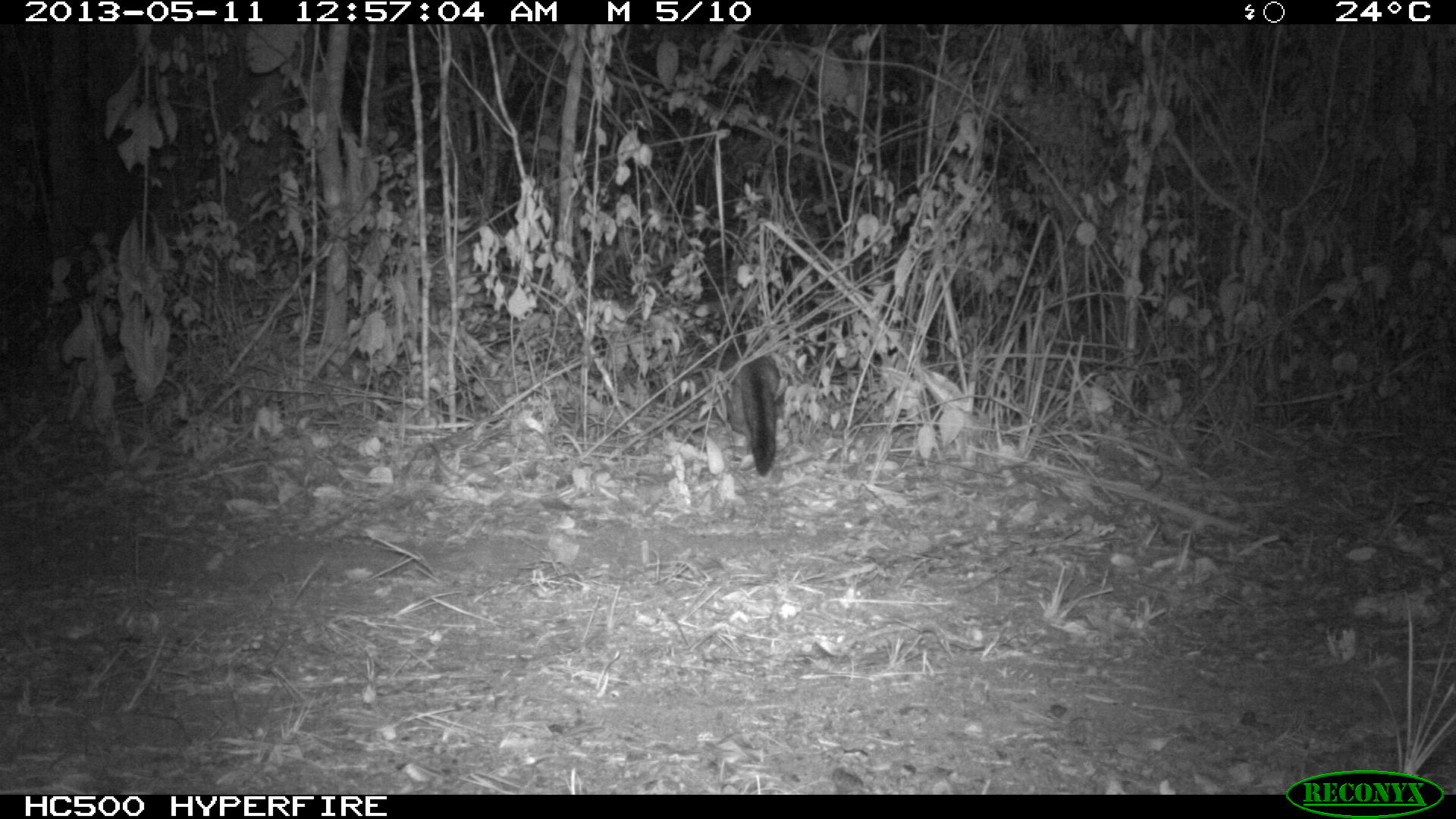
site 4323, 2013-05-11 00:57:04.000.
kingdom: Animalia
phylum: Chordata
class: Mammalia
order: Carnivora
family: Canidae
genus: Urocyon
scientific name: Urocyon cinereoargenteus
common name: gray fox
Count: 1.